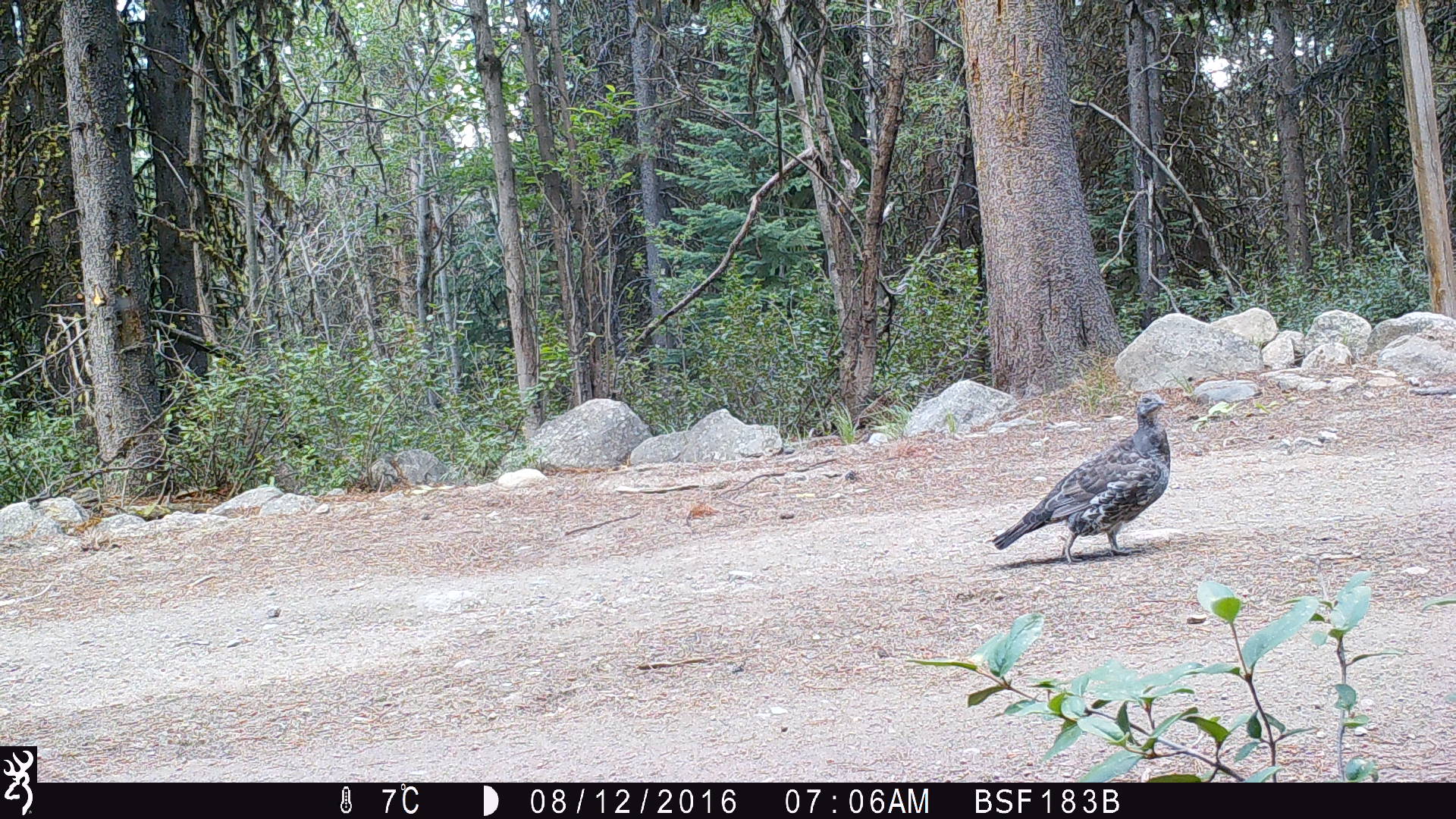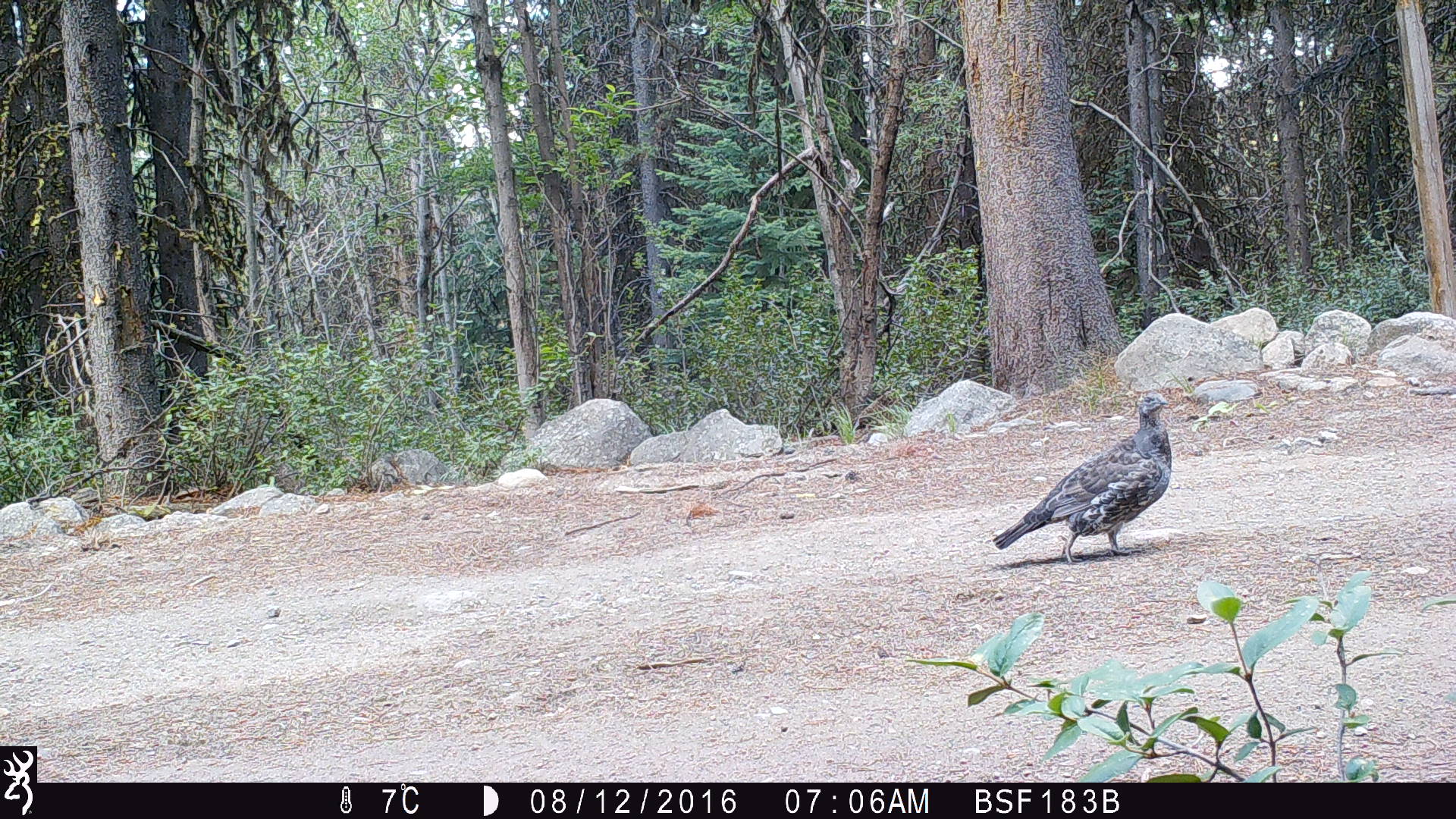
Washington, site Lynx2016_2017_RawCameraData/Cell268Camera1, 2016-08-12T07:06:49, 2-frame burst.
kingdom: Animalia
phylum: Chordata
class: Aves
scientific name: Aves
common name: birds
Aves (birds). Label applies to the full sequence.